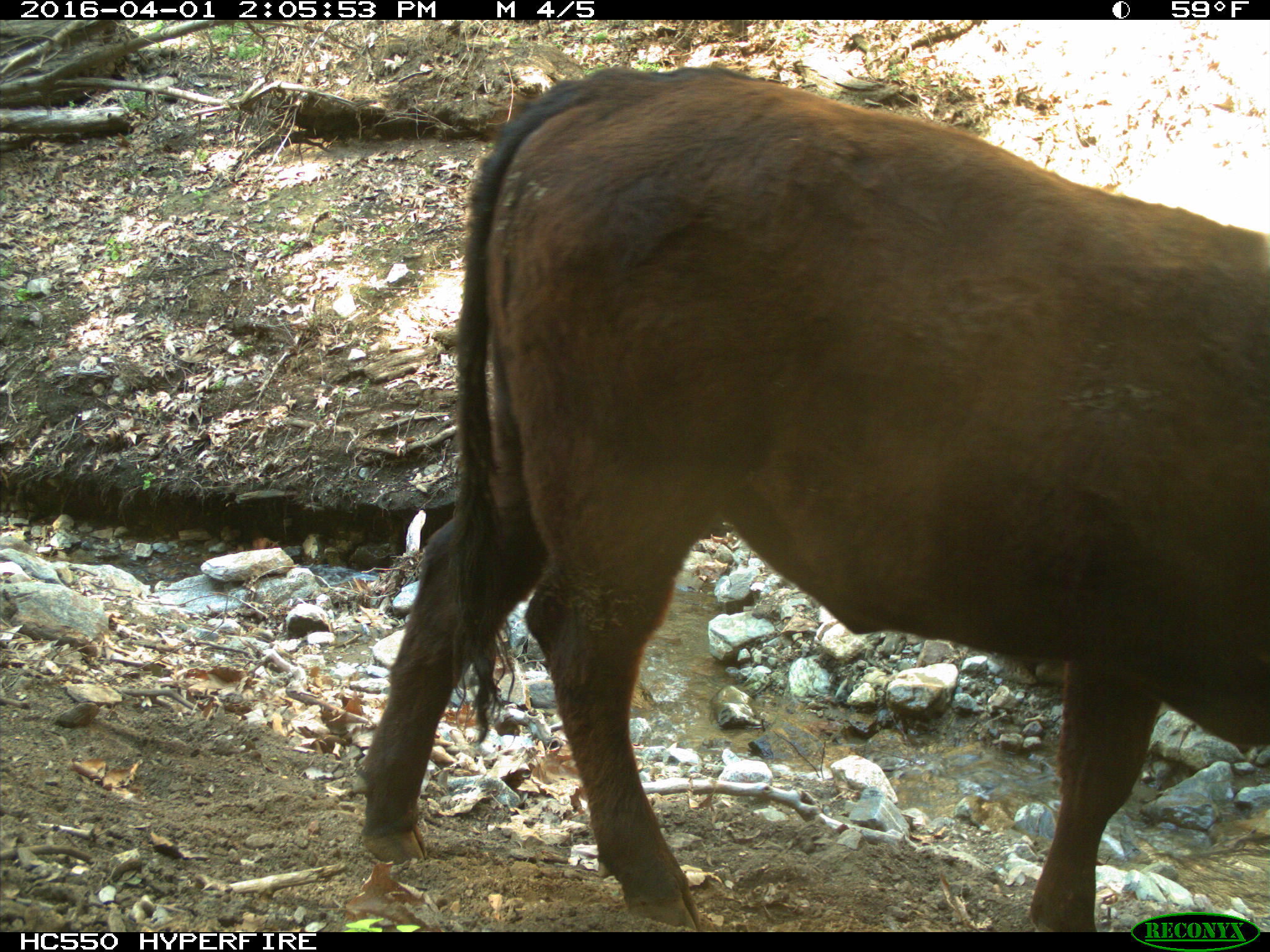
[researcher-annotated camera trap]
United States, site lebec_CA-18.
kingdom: Animalia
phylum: Chordata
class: Mammalia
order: Artiodactyla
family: Bovidae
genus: Bos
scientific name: Bos taurus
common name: domestic cow